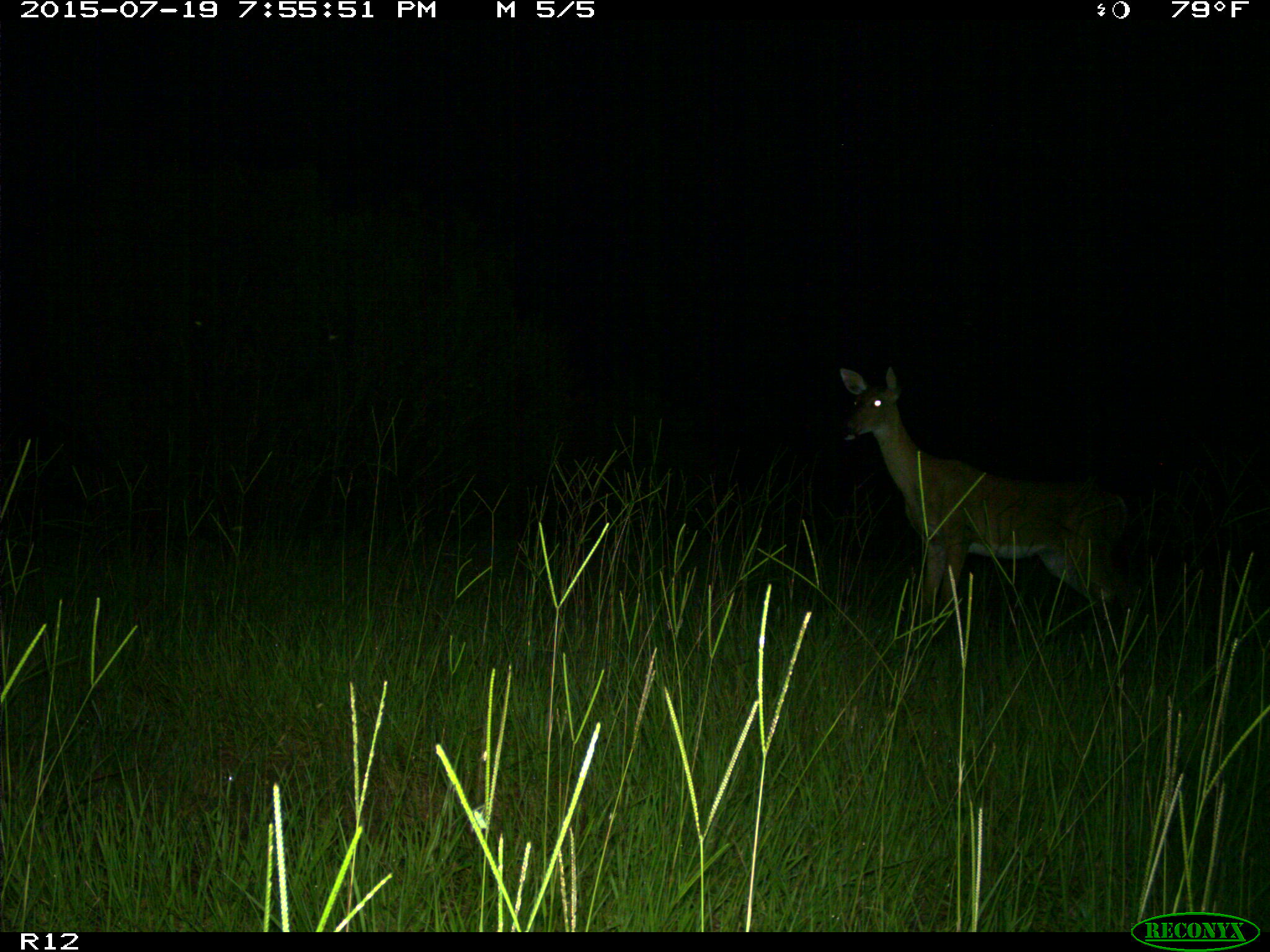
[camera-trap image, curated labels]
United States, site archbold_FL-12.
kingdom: Animalia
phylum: Chordata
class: Mammalia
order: Artiodactyla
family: Cervidae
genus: Odocoileus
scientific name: Odocoileus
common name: deer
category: unidentified deer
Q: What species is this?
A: Unidentified deer (deer) (Odocoileus).